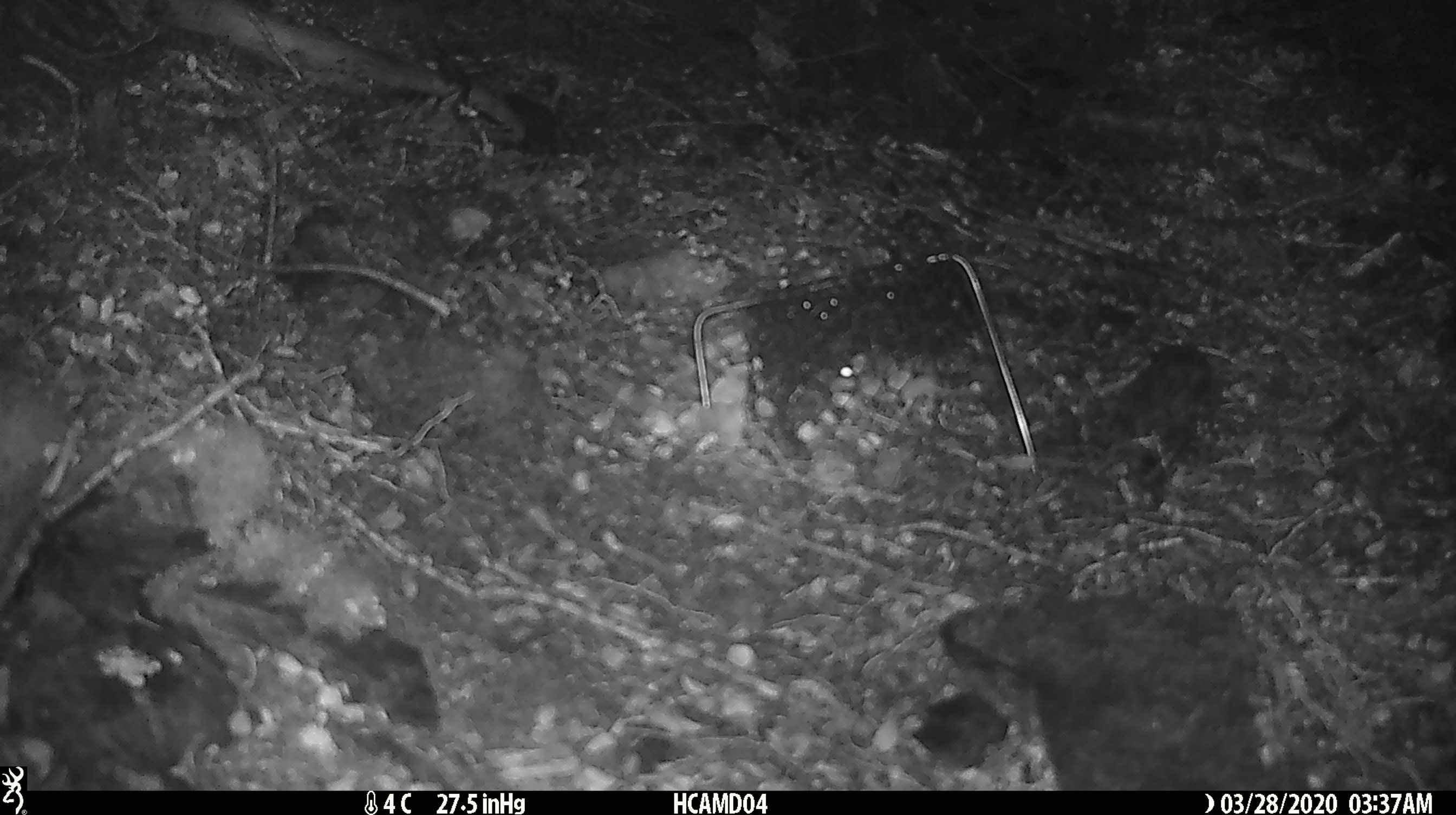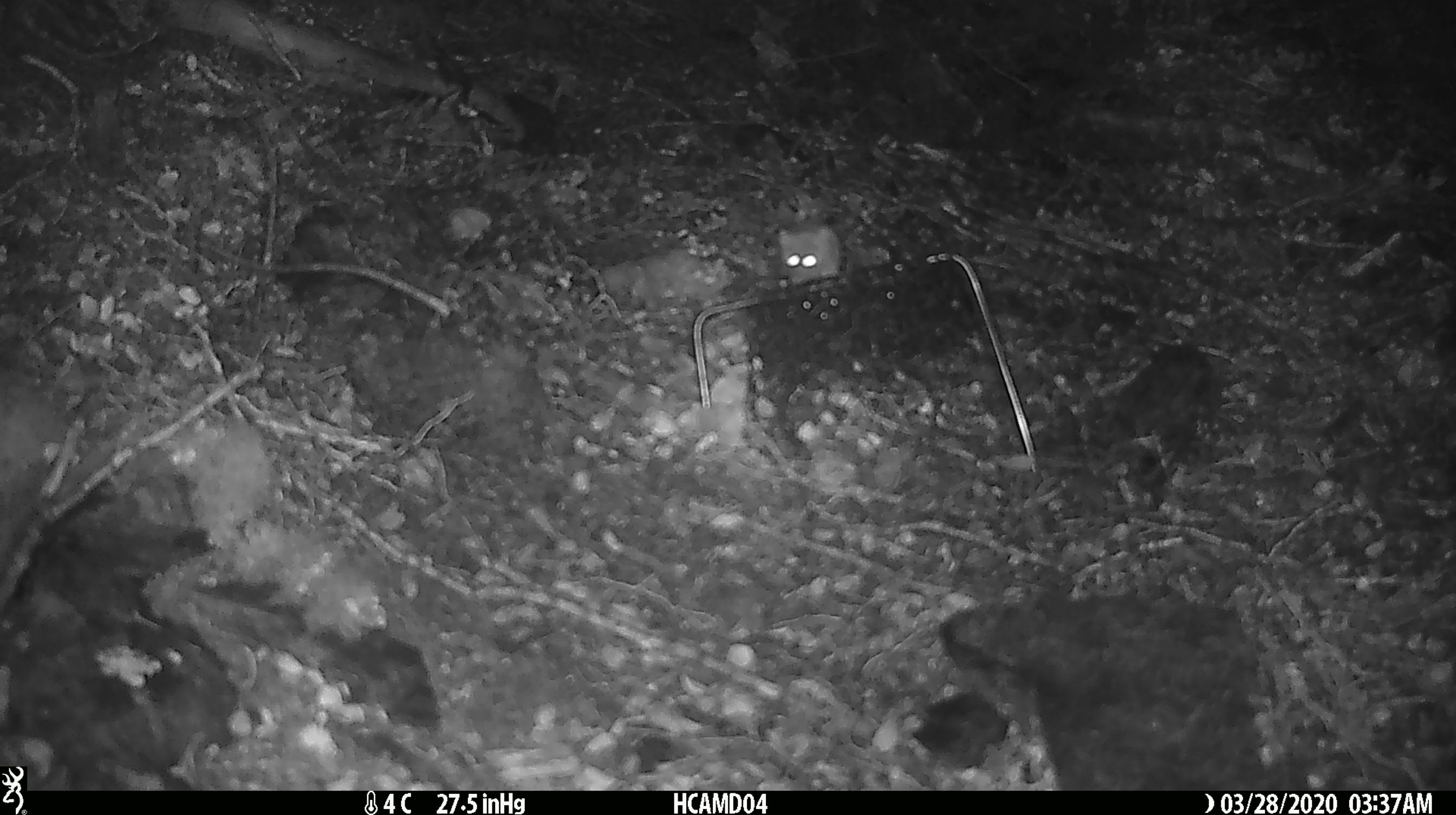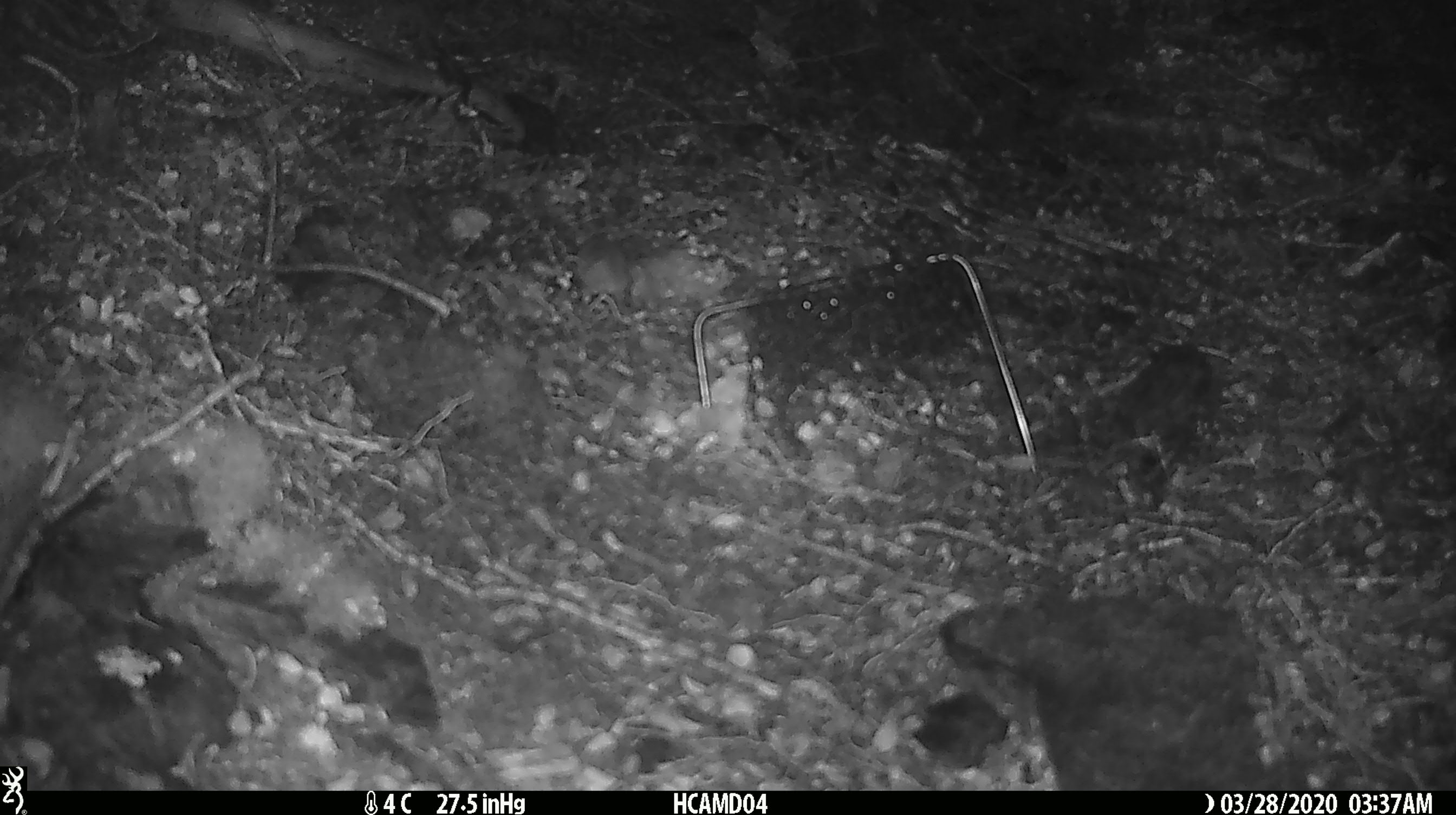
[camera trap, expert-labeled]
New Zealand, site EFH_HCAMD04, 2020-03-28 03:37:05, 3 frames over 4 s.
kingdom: Animalia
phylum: Chordata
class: Mammalia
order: Rodentia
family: Muridae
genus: Mus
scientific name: Mus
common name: mouse